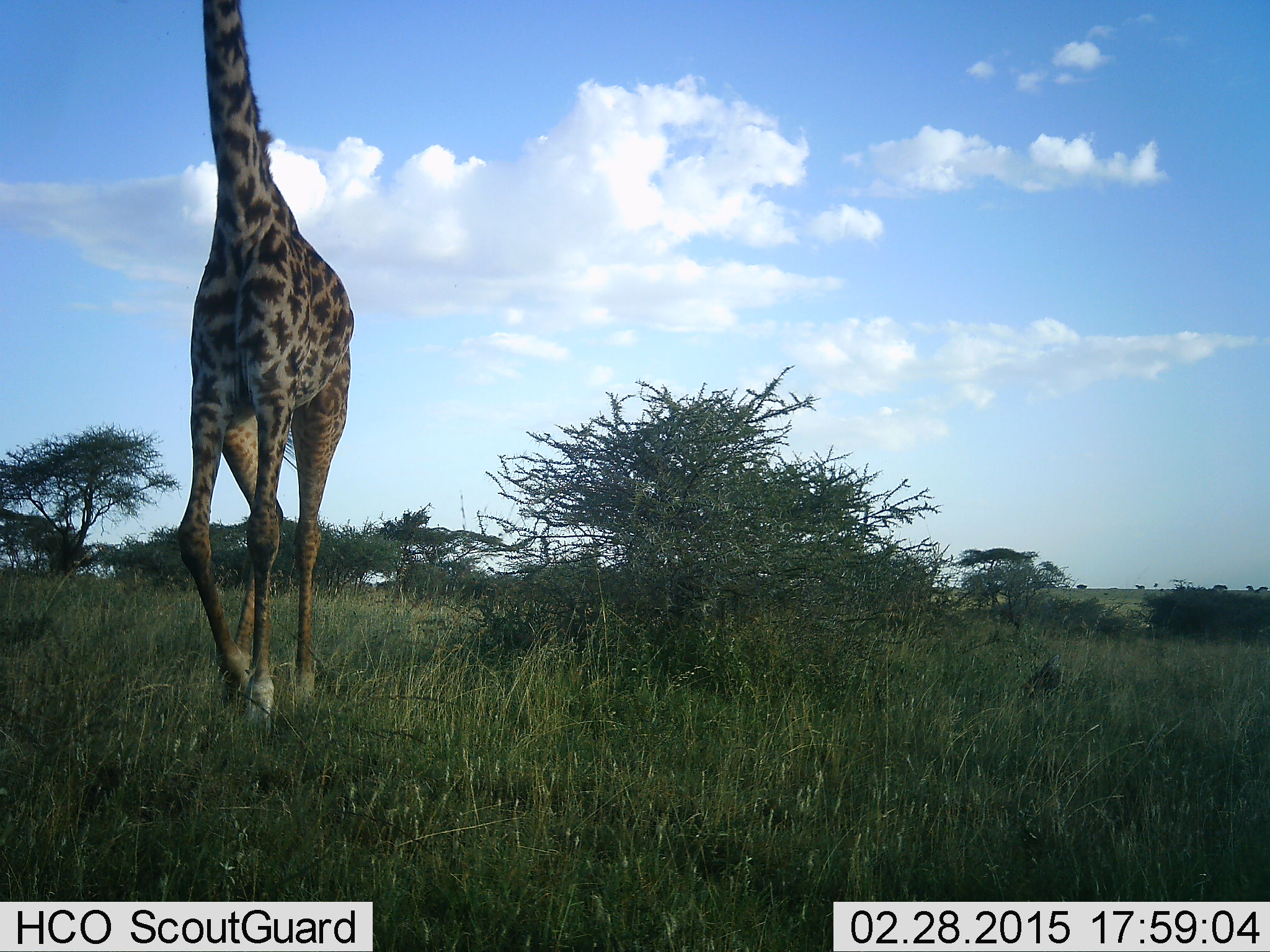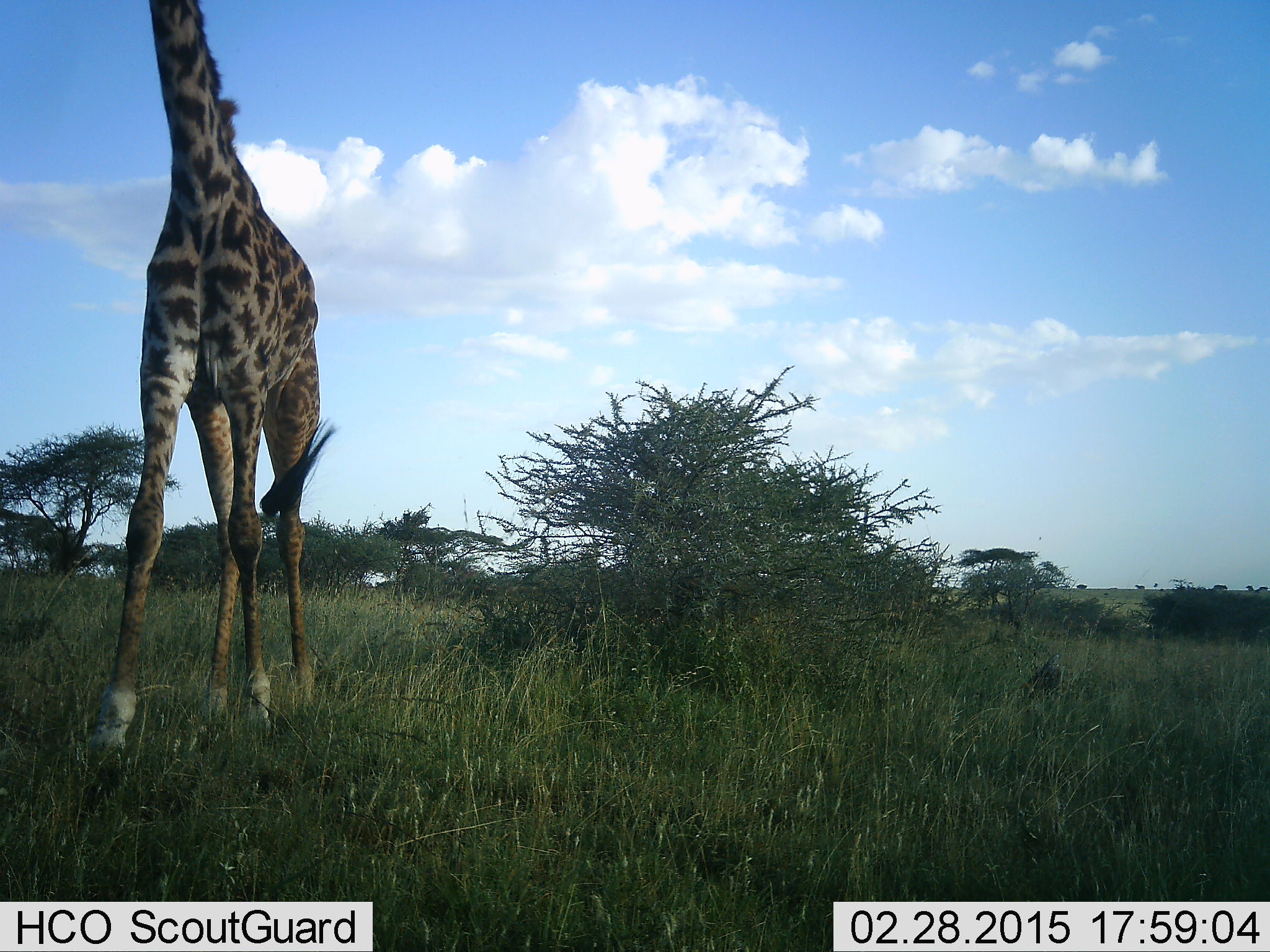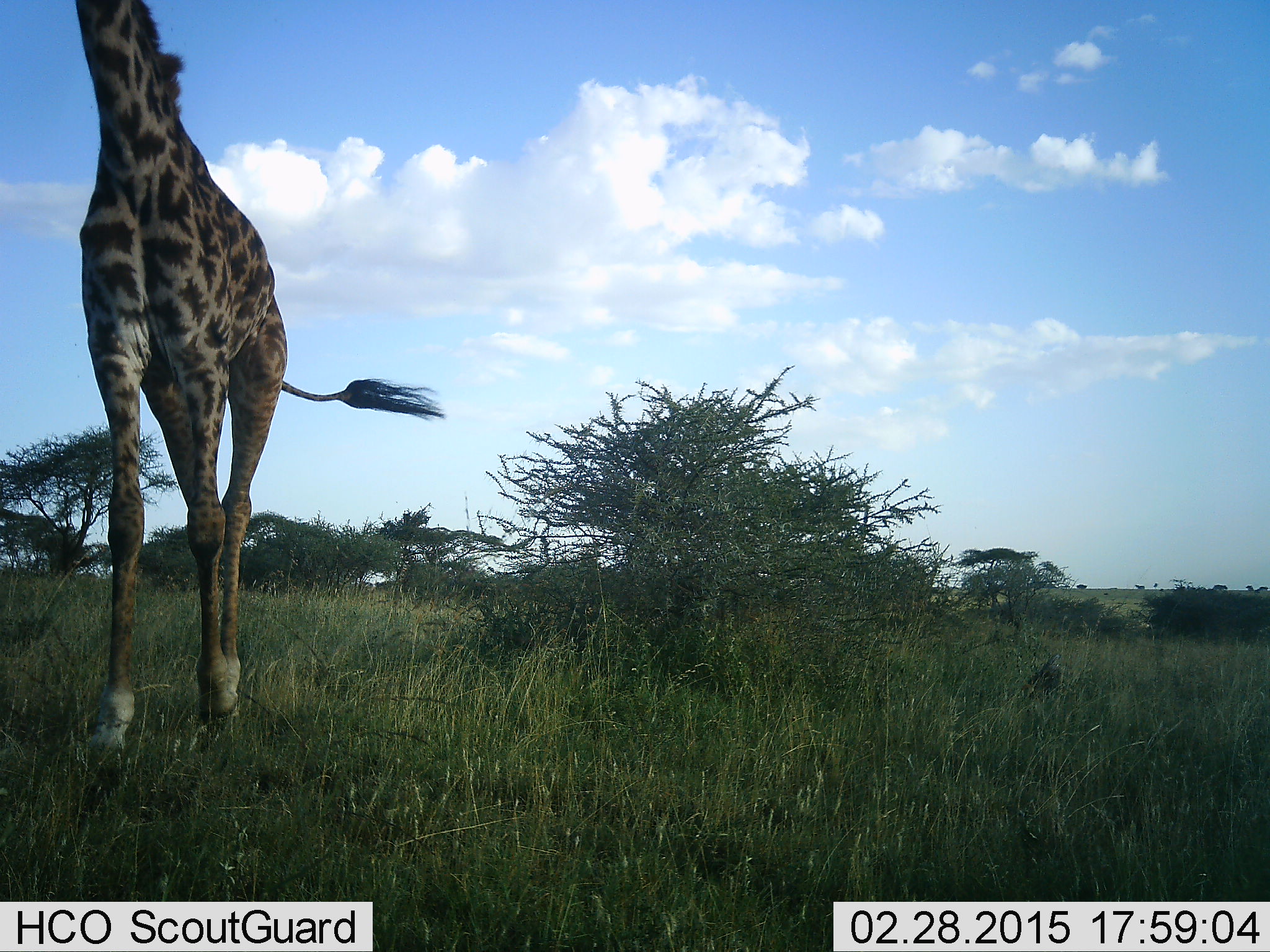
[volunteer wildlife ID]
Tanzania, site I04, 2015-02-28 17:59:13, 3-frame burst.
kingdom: Animalia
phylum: Chordata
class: Mammalia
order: Artiodactyla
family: Giraffidae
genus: Giraffa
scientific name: Giraffa camelopardalis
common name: giraffe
Giraffe (Giraffa camelopardalis), count 1. Behavior (volunteer vote fractions): standing 20%, resting 0%, moving 80%, interacting 0%. Young present (vote fraction): 0%. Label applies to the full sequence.